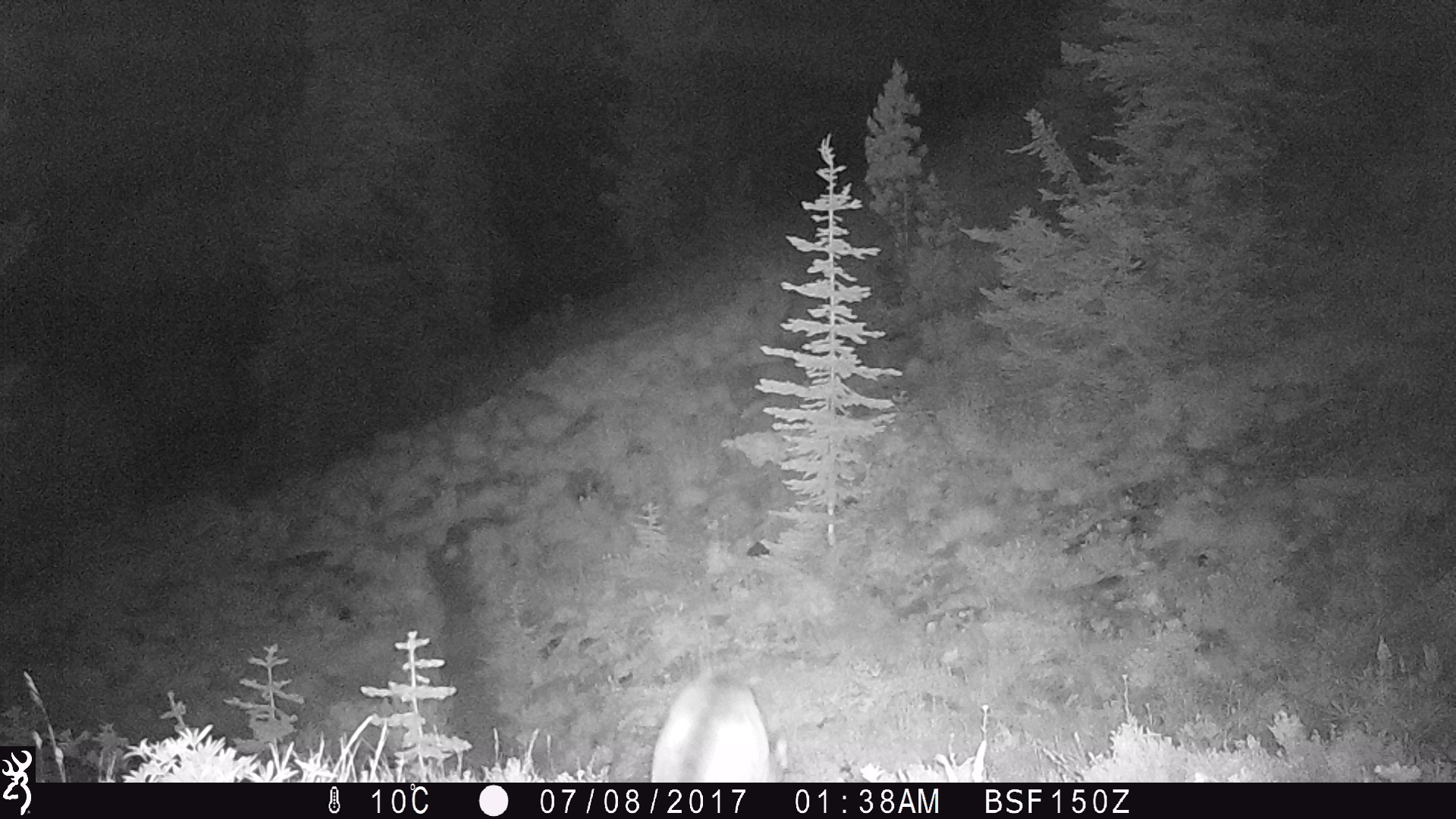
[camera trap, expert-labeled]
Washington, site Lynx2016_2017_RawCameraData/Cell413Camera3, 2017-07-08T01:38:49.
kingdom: Animalia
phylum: Chordata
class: Mammalia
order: Carnivora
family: Felidae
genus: Puma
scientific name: Puma concolor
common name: mountain lion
Puma concolor (mountain lion). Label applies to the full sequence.